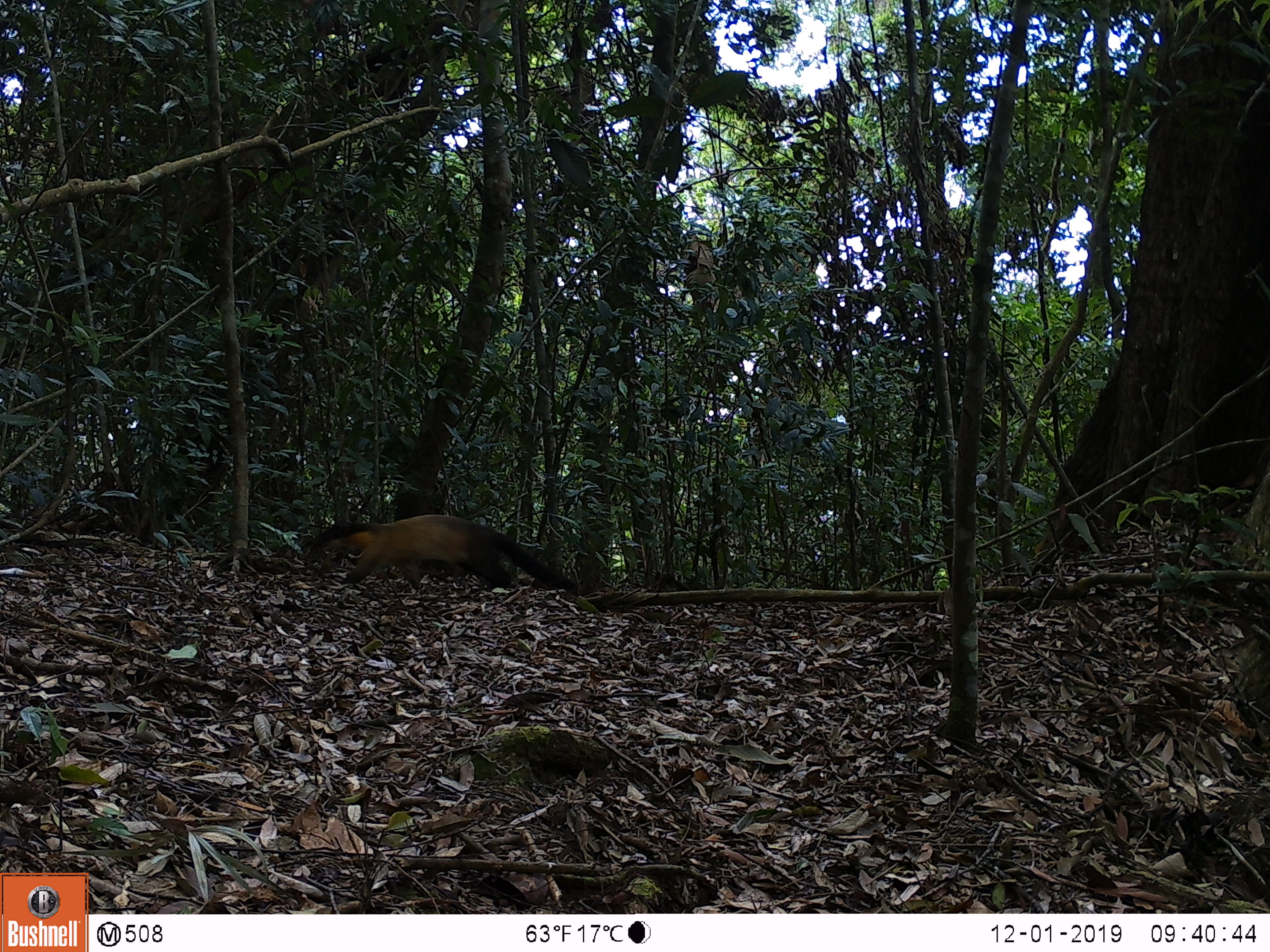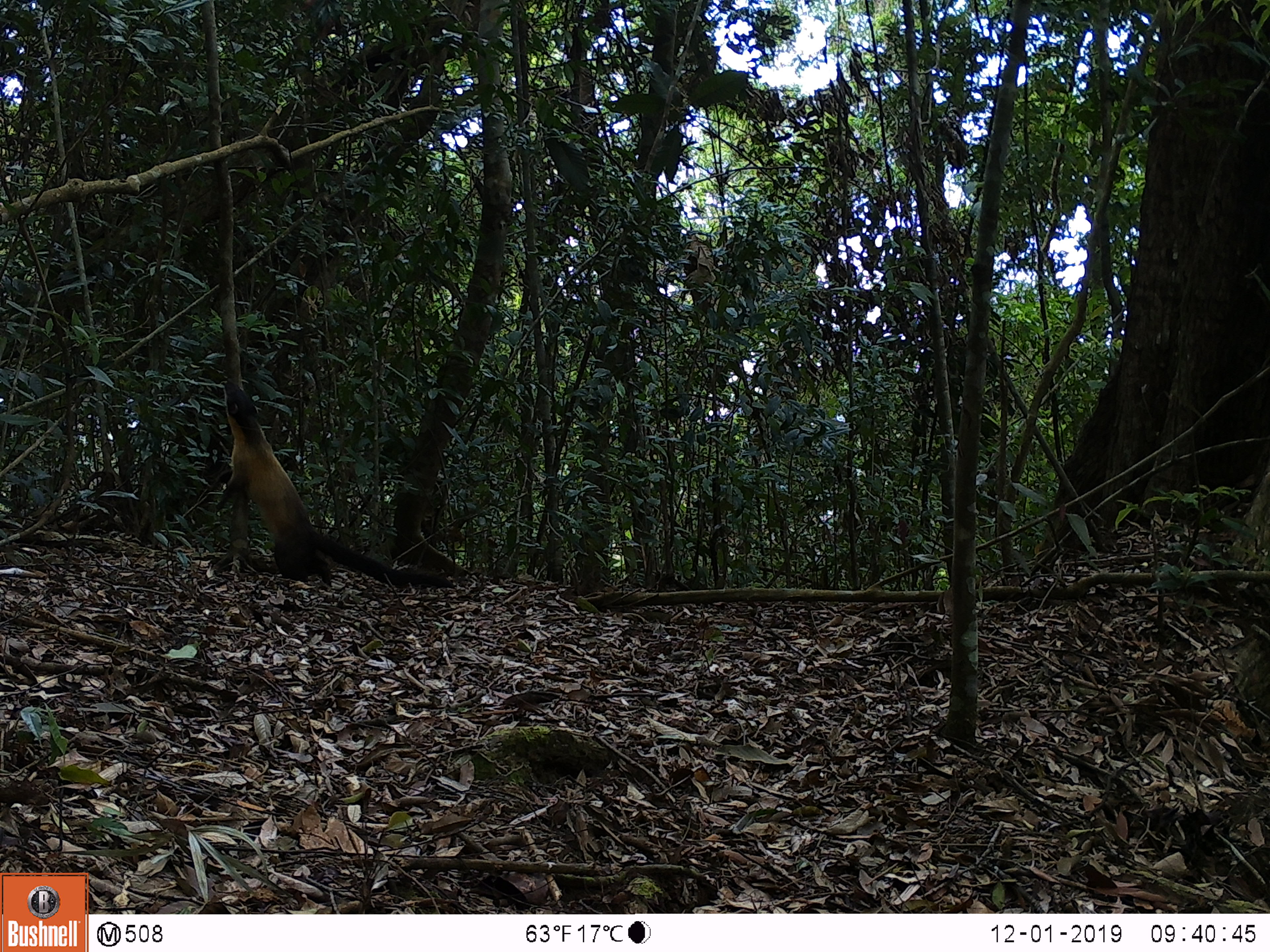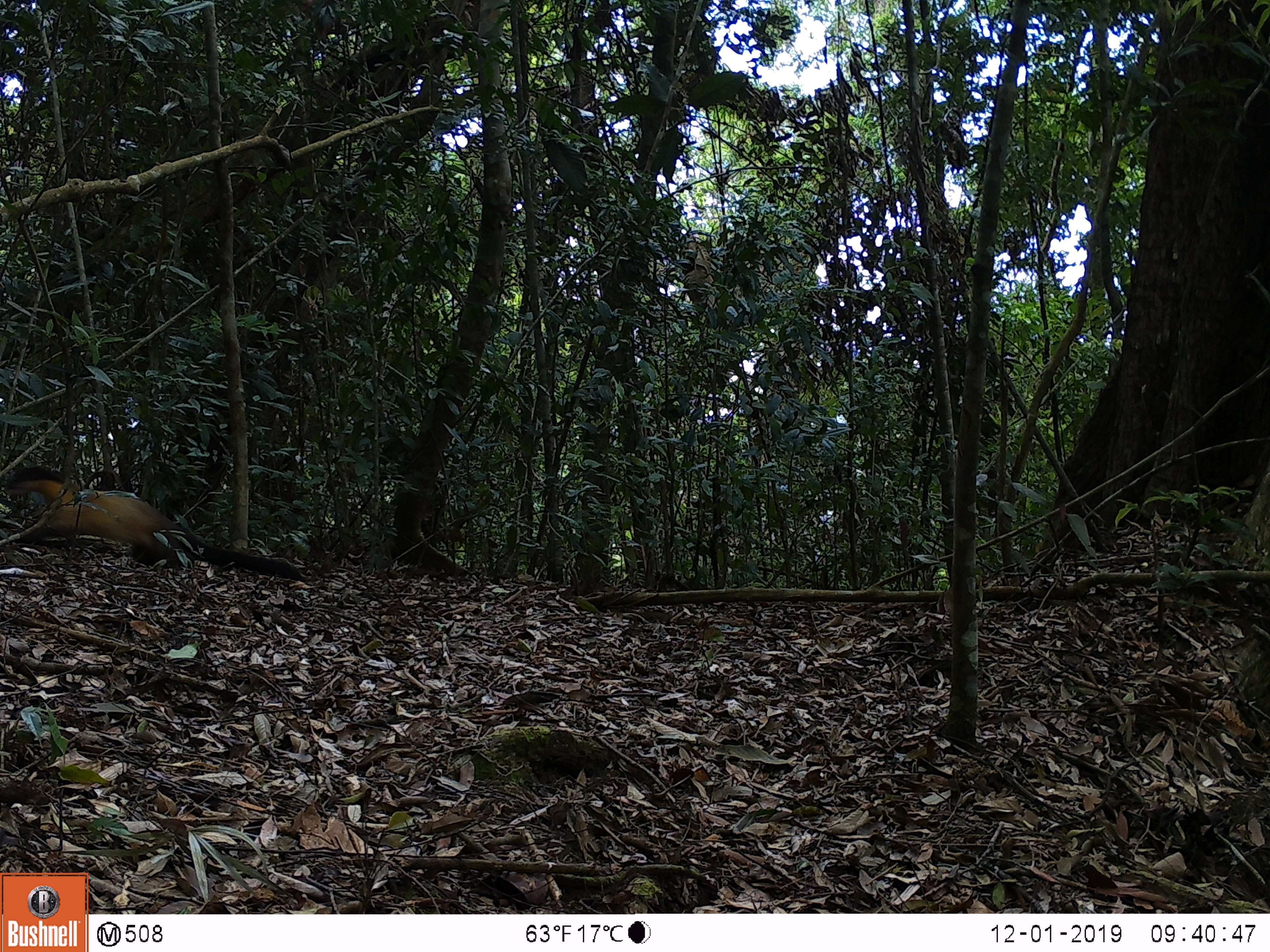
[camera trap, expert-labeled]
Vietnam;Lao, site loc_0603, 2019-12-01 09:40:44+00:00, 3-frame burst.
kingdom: Animalia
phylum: Chordata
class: Mammalia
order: Carnivora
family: Mustelidae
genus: Martes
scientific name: Martes flavigula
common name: yellow-throated marten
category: yellow throated marten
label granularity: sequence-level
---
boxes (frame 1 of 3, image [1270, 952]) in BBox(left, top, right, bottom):
yellow throated marten: BBox(302, 514, 576, 591)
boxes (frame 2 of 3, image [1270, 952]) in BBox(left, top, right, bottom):
yellow throated marten: BBox(215, 380, 455, 589)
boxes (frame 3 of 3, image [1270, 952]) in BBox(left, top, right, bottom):
yellow throated marten: BBox(4, 465, 307, 583)